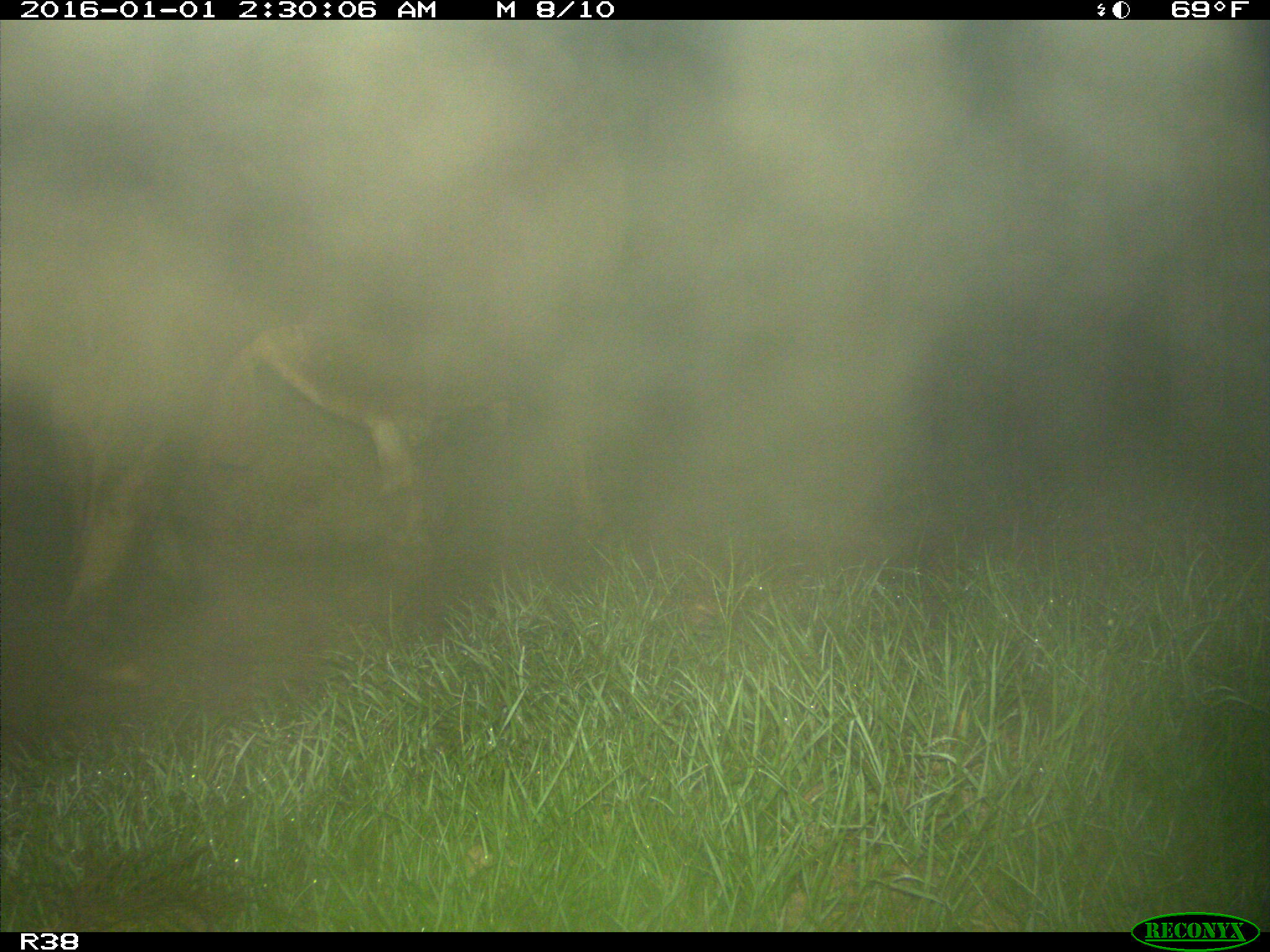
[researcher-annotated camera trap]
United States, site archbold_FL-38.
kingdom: Animalia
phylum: Chordata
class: Mammalia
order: Artiodactyla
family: Bovidae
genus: Bos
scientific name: Bos taurus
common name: domestic cow